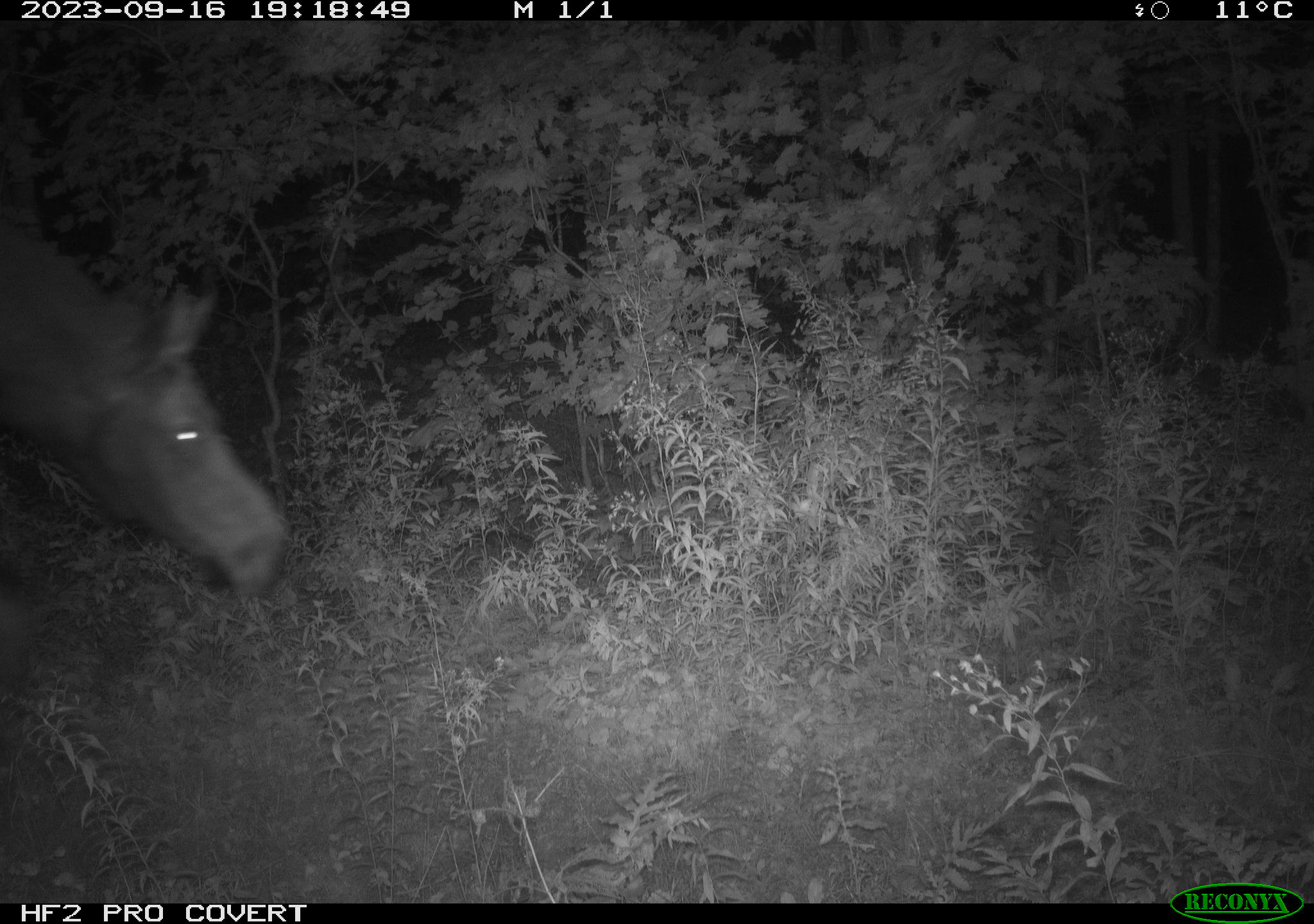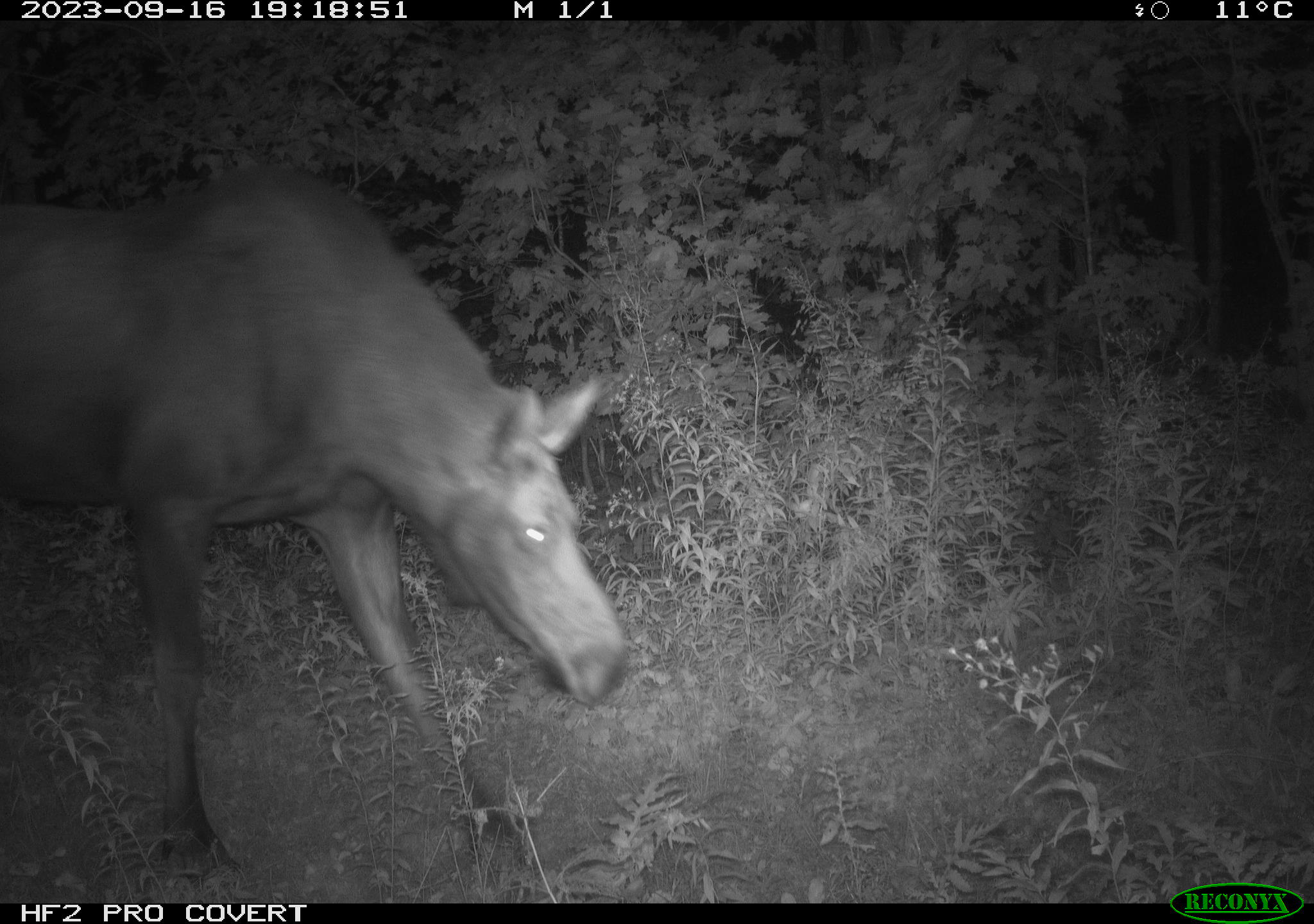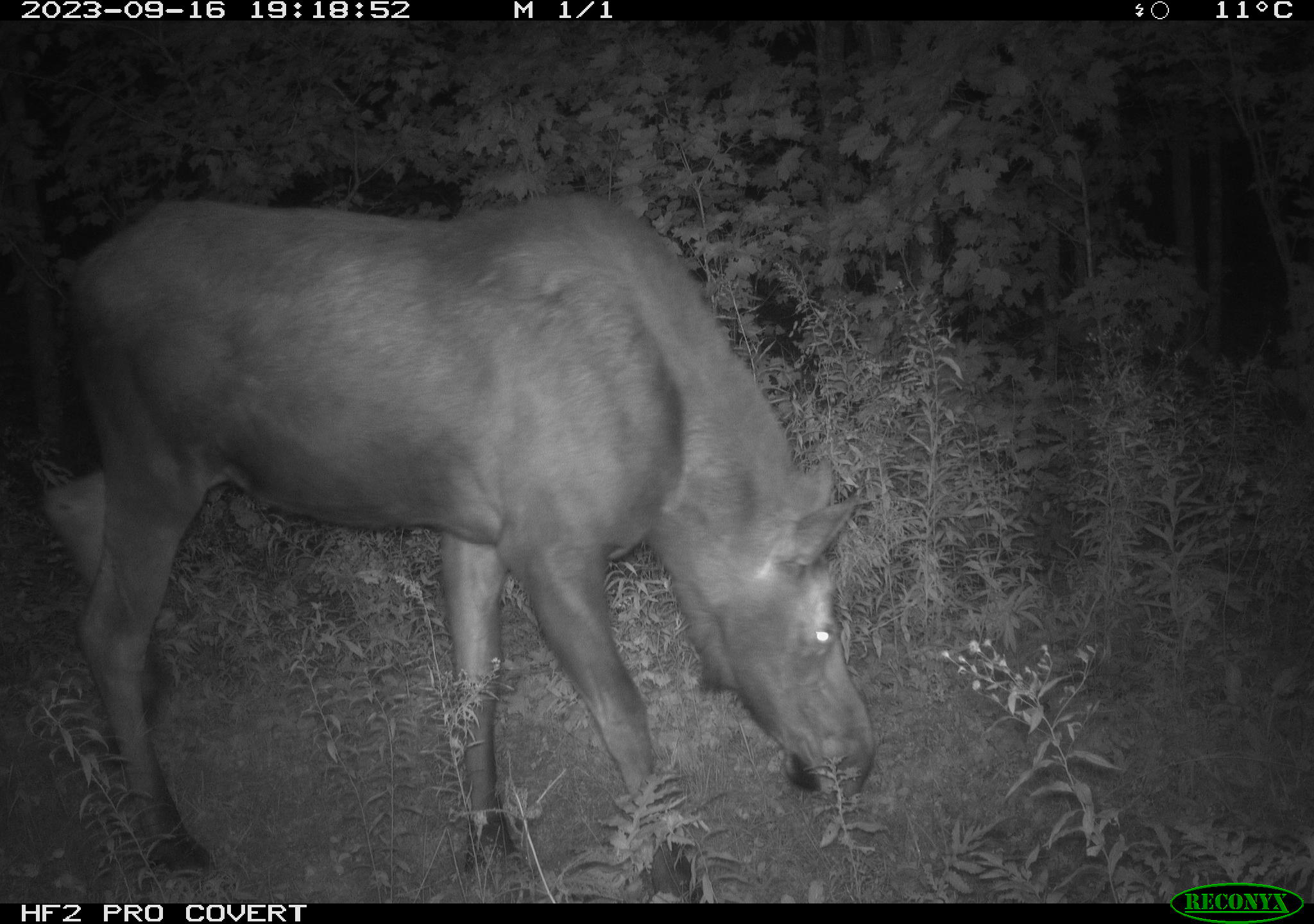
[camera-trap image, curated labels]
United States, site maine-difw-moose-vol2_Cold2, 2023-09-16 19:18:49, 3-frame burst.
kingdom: Animalia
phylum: Chordata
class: Mammalia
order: Artiodactyla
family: Cervidae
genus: Alces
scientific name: Alces alces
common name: moose